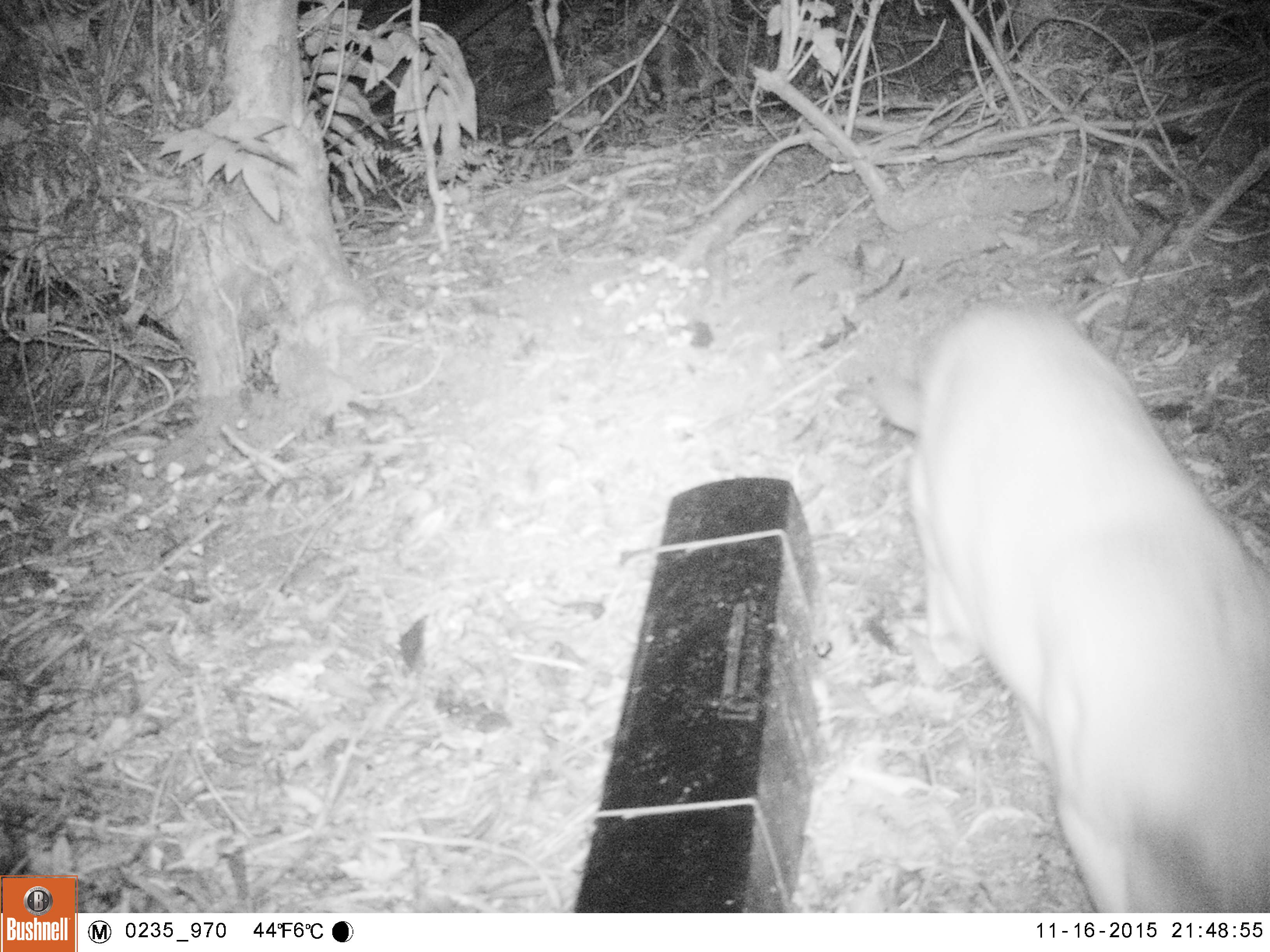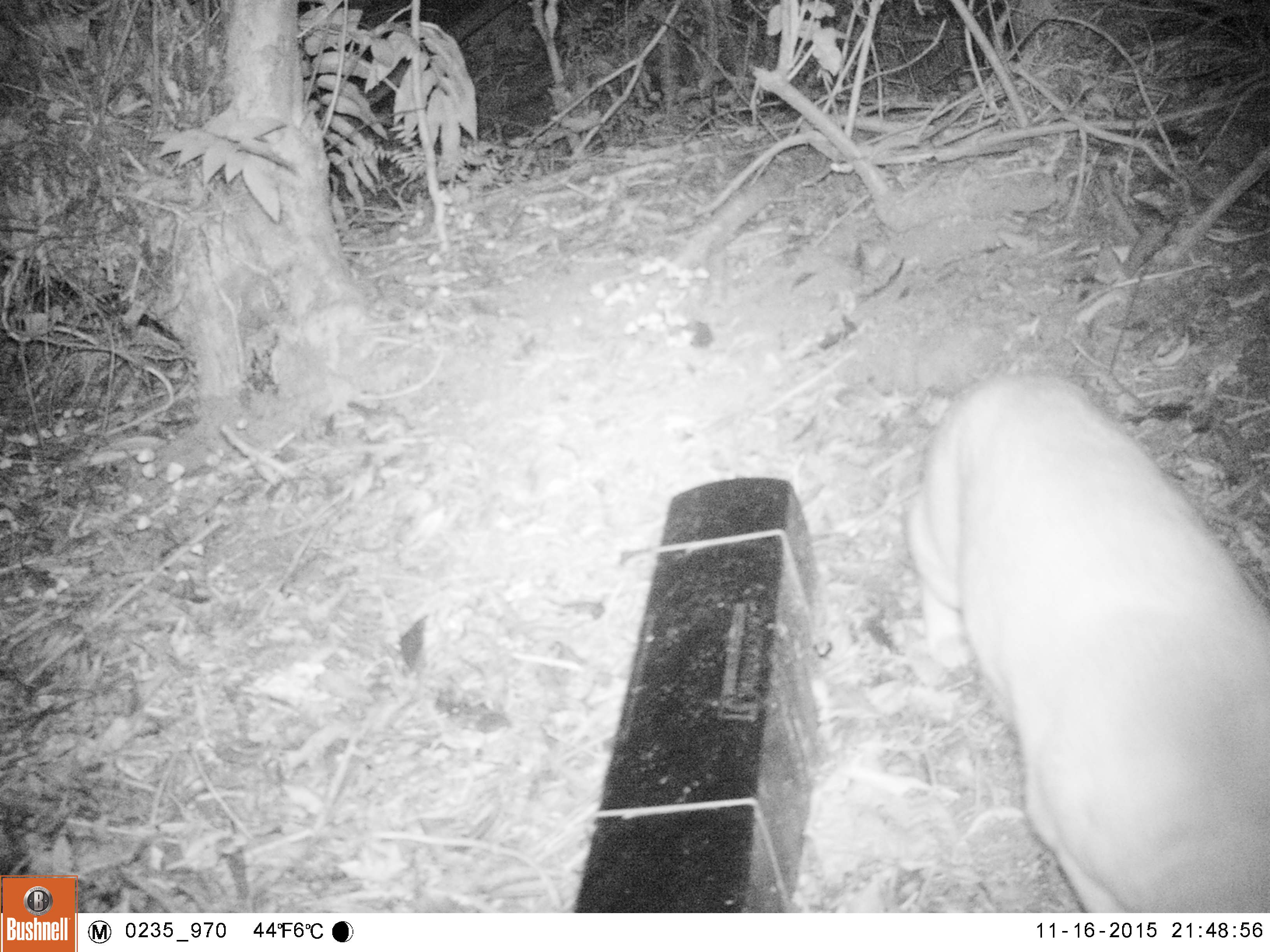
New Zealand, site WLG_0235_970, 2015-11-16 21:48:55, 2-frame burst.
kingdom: Animalia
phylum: Chordata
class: Mammalia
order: Carnivora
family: Felidae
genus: Felis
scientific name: Felis catus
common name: domestic cat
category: cat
Cat (domestic cat) (Felis catus).